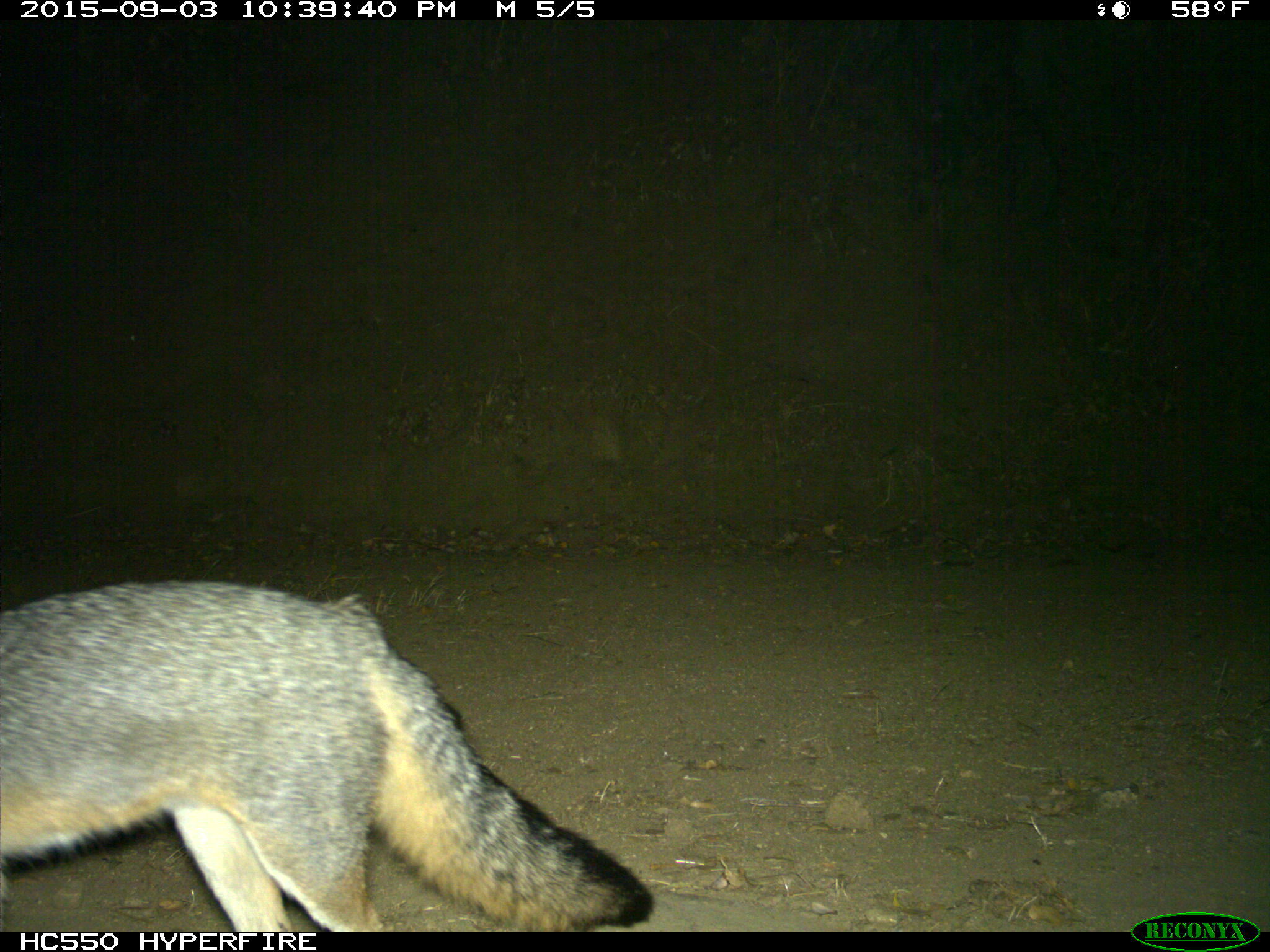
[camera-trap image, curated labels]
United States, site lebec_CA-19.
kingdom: Animalia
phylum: Chordata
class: Mammalia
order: Carnivora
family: Canidae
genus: Urocyon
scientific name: Urocyon cinereoargenteus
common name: gray fox